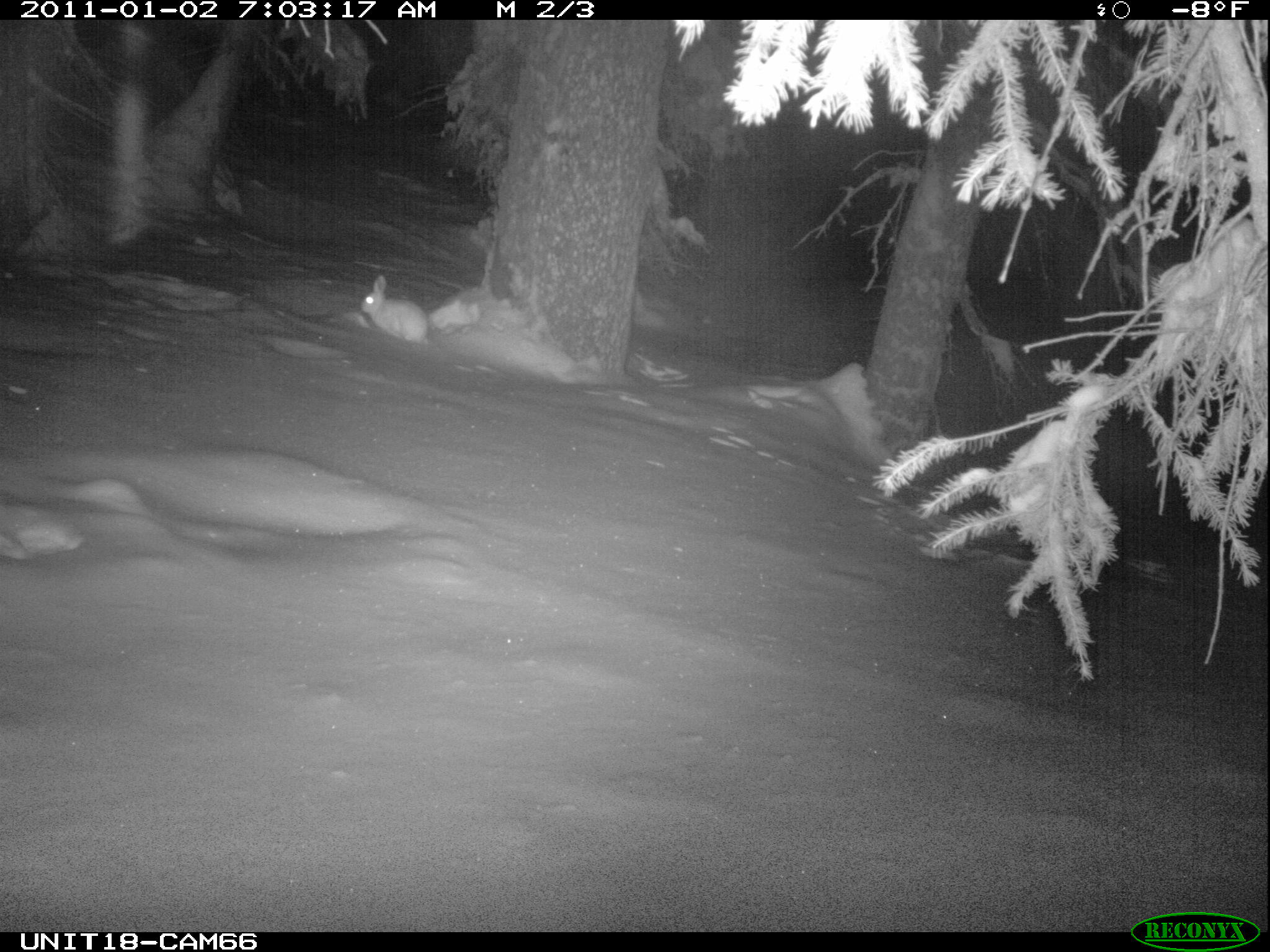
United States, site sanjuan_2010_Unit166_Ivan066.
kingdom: Animalia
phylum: Chordata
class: Mammalia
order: Lagomorpha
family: Leporidae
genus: Lepus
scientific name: Lepus americanus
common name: snowshoe hare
Lepus americanus (snowshoe hare).